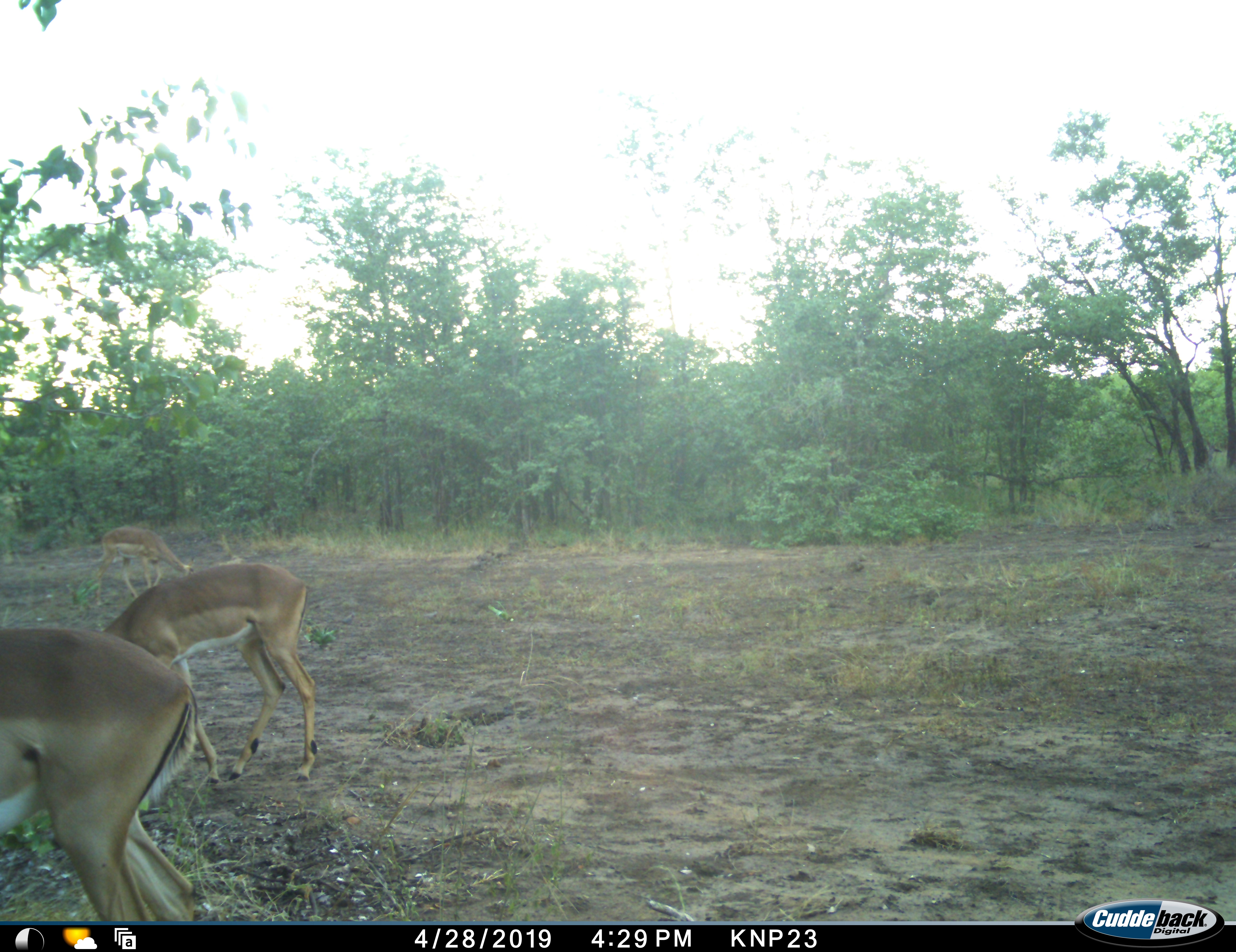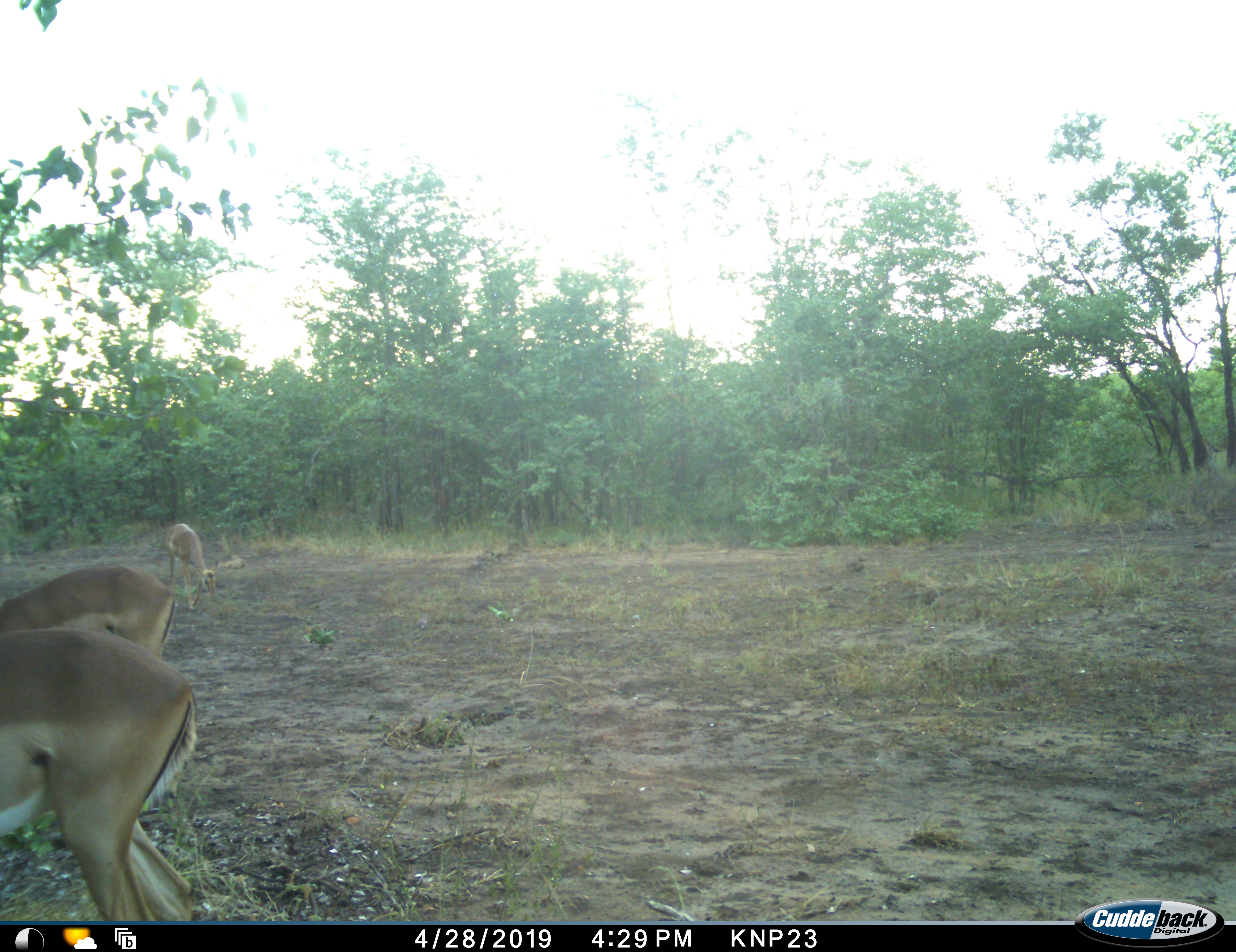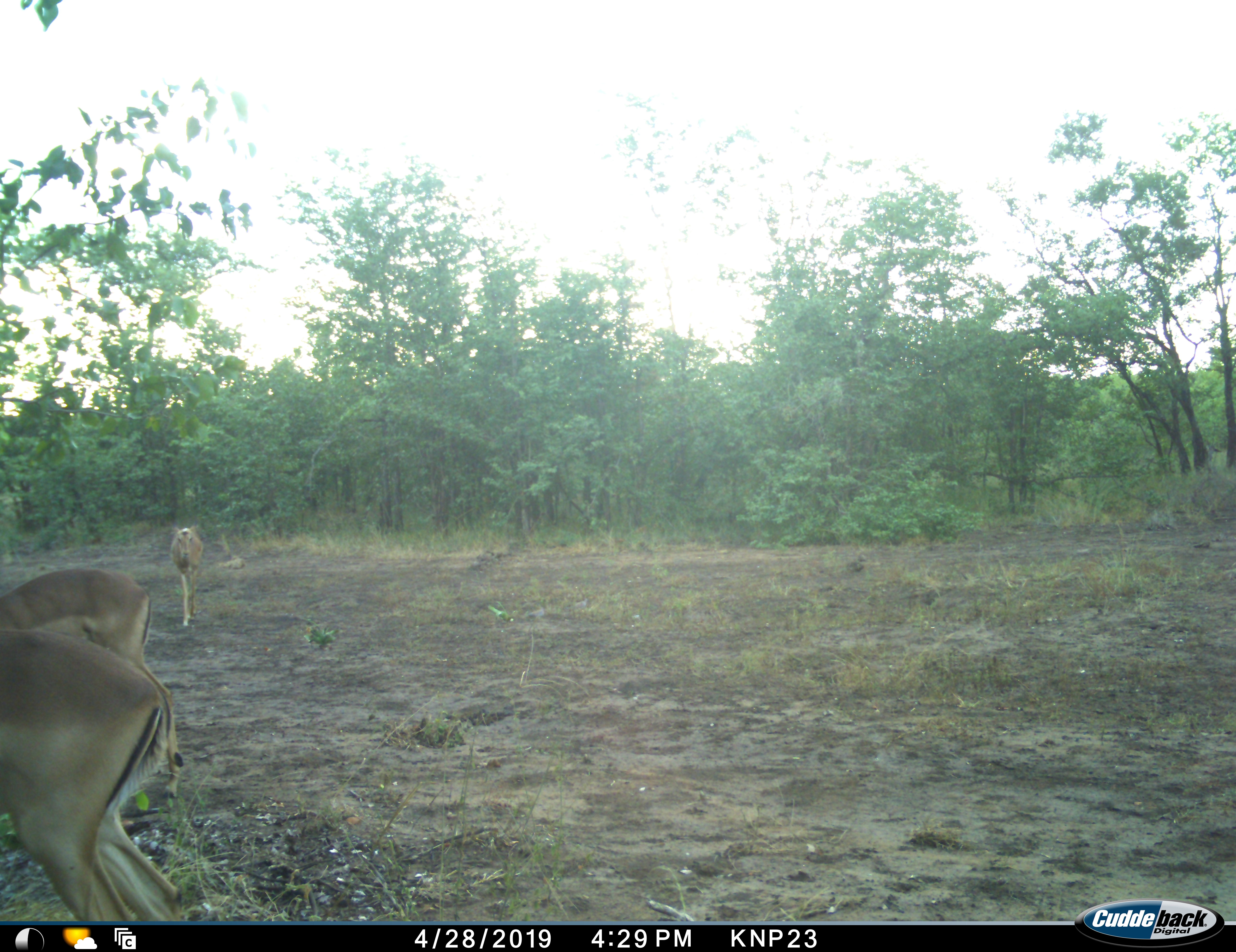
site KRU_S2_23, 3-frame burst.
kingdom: Animalia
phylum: Chordata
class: Mammalia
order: Artiodactyla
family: Bovidae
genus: Aepyceros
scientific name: Aepyceros melampus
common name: impala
Impala (Aepyceros melampus), count 3. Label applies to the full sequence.